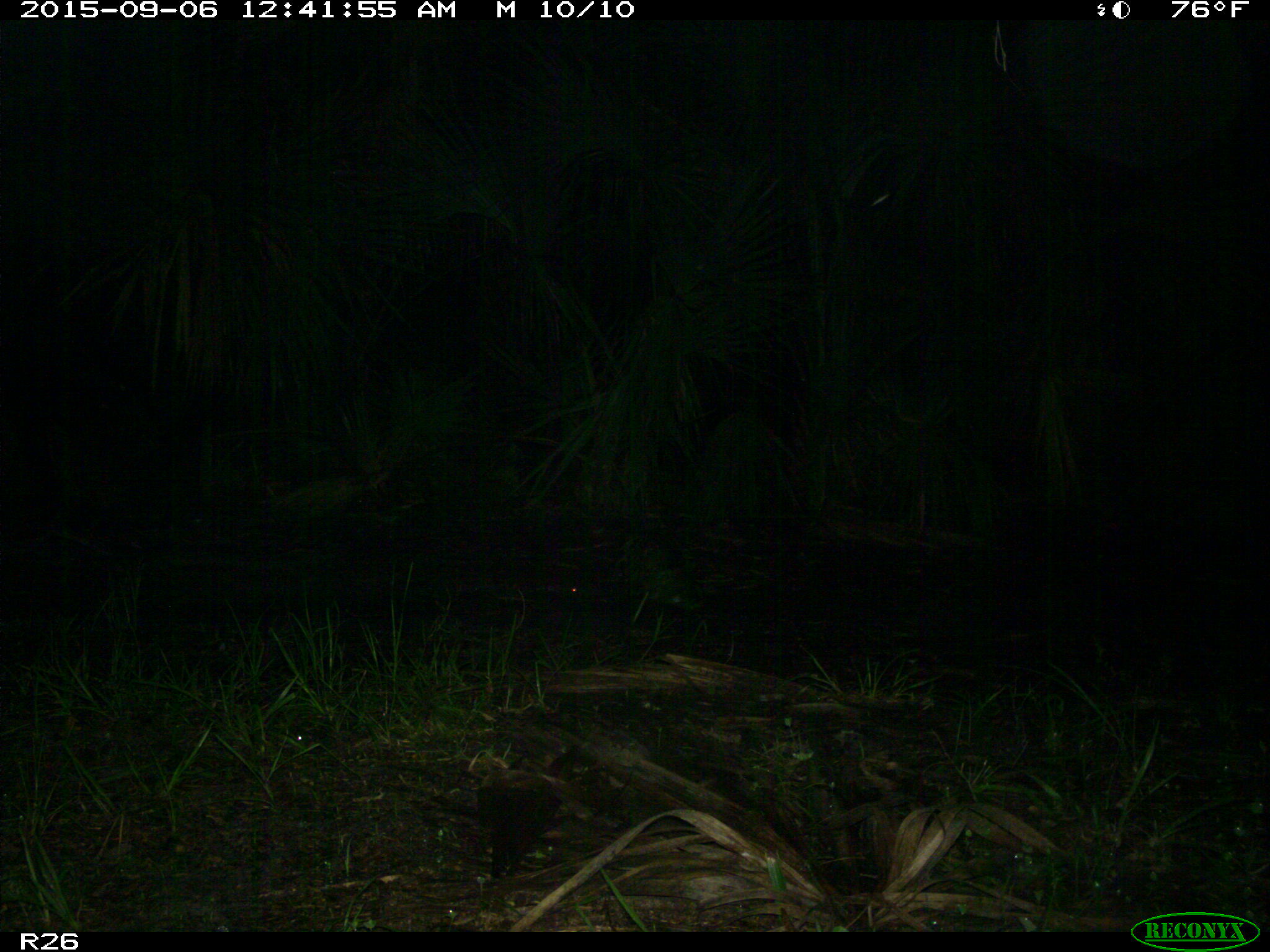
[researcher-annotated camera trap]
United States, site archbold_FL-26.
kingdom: Animalia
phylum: Chordata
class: Mammalia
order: Artiodactyla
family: Bovidae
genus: Bos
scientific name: Bos taurus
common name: domestic cow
Bos taurus (domestic cow).